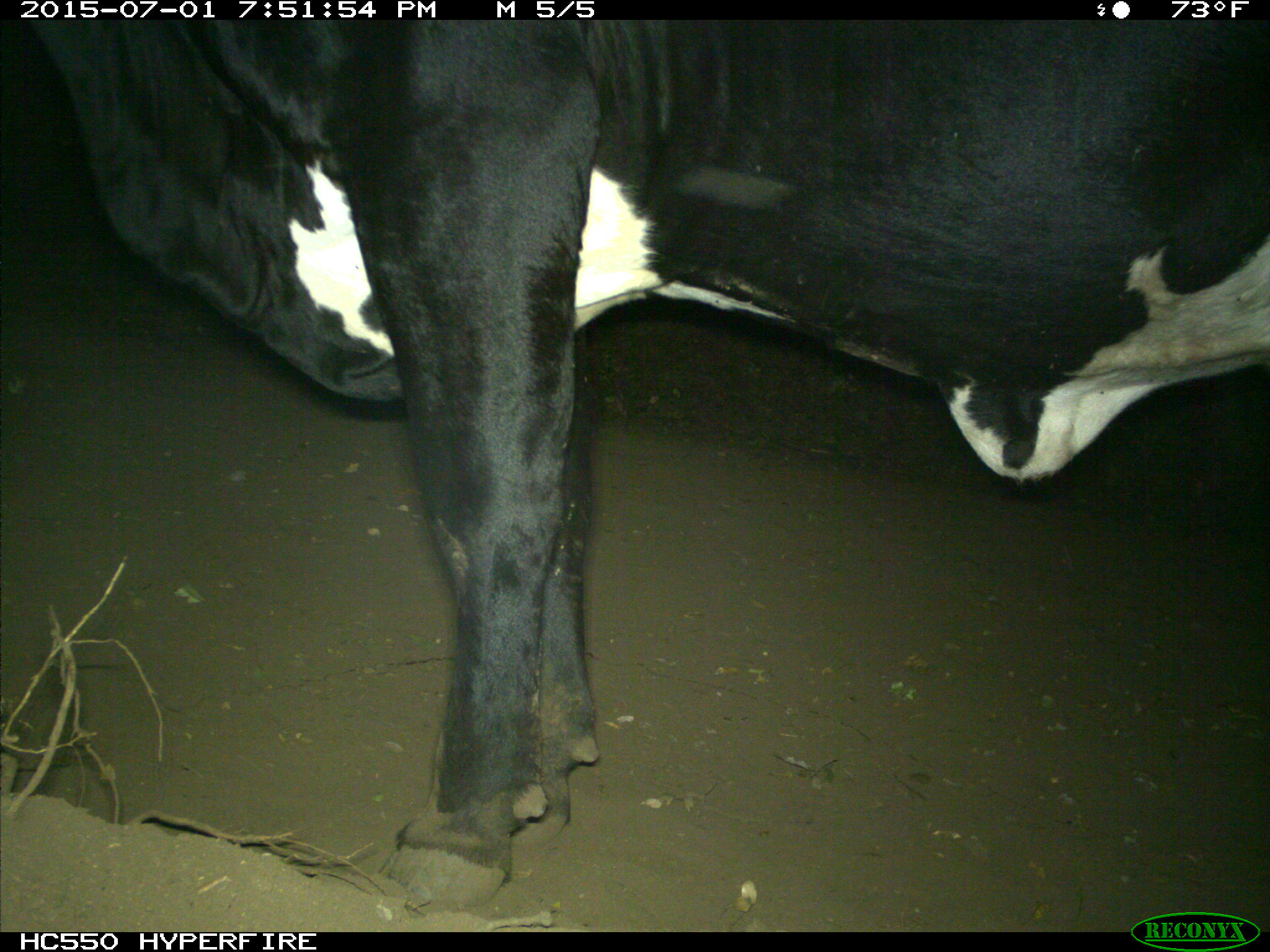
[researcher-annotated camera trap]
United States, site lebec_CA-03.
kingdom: Animalia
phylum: Chordata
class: Mammalia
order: Artiodactyla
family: Bovidae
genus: Bos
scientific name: Bos taurus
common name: domestic cow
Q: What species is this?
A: Bos taurus (domestic cow).